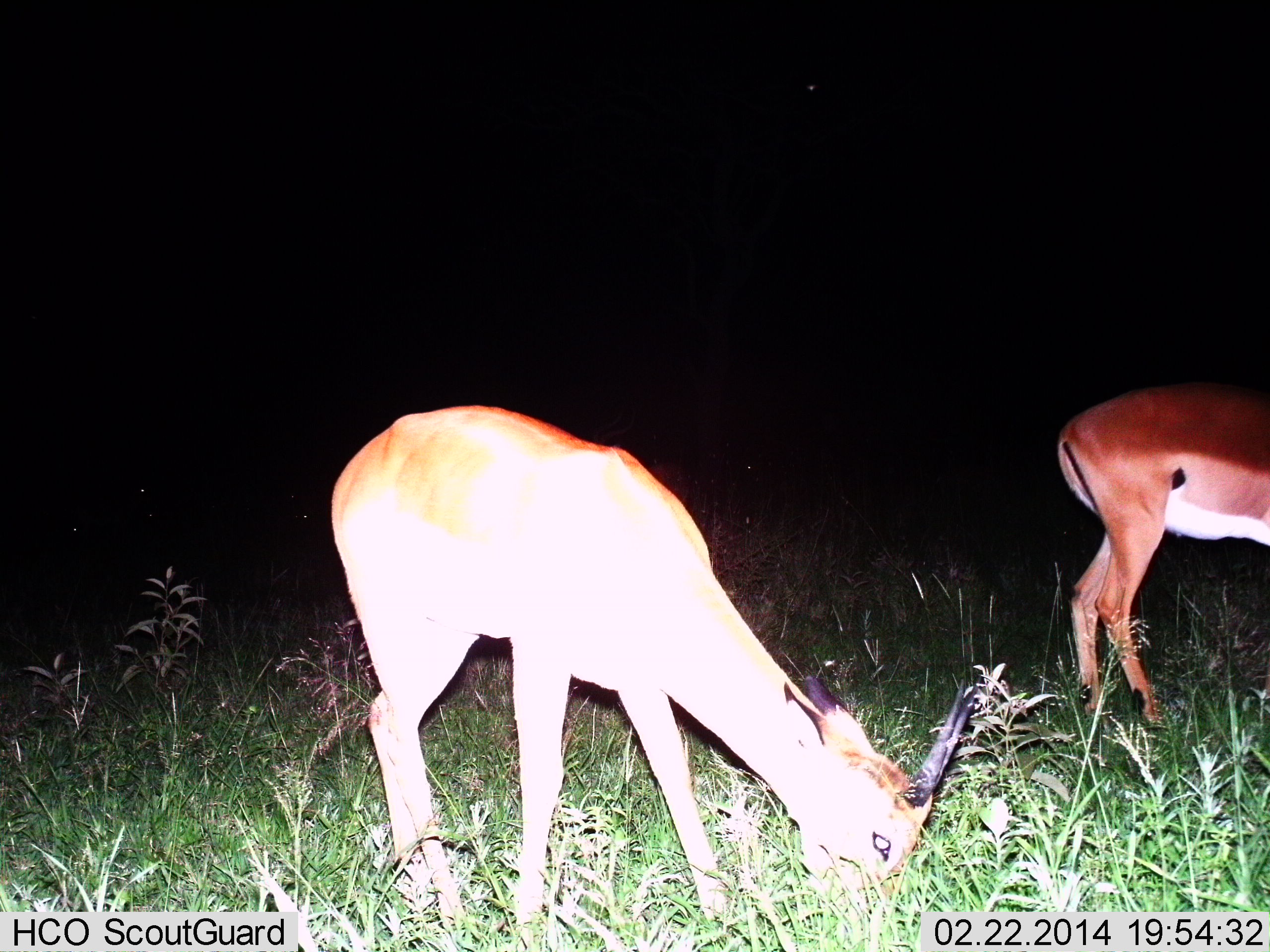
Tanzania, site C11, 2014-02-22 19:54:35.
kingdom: Animalia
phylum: Chordata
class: Mammalia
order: Artiodactyla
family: Bovidae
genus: Aepyceros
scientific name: Aepyceros melampus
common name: impala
Impala (Aepyceros melampus), count 2. Behavior (volunteer vote fractions): standing 67%, resting 0%, moving 8%, interacting 0%. Young present (vote fraction): 0%. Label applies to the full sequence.